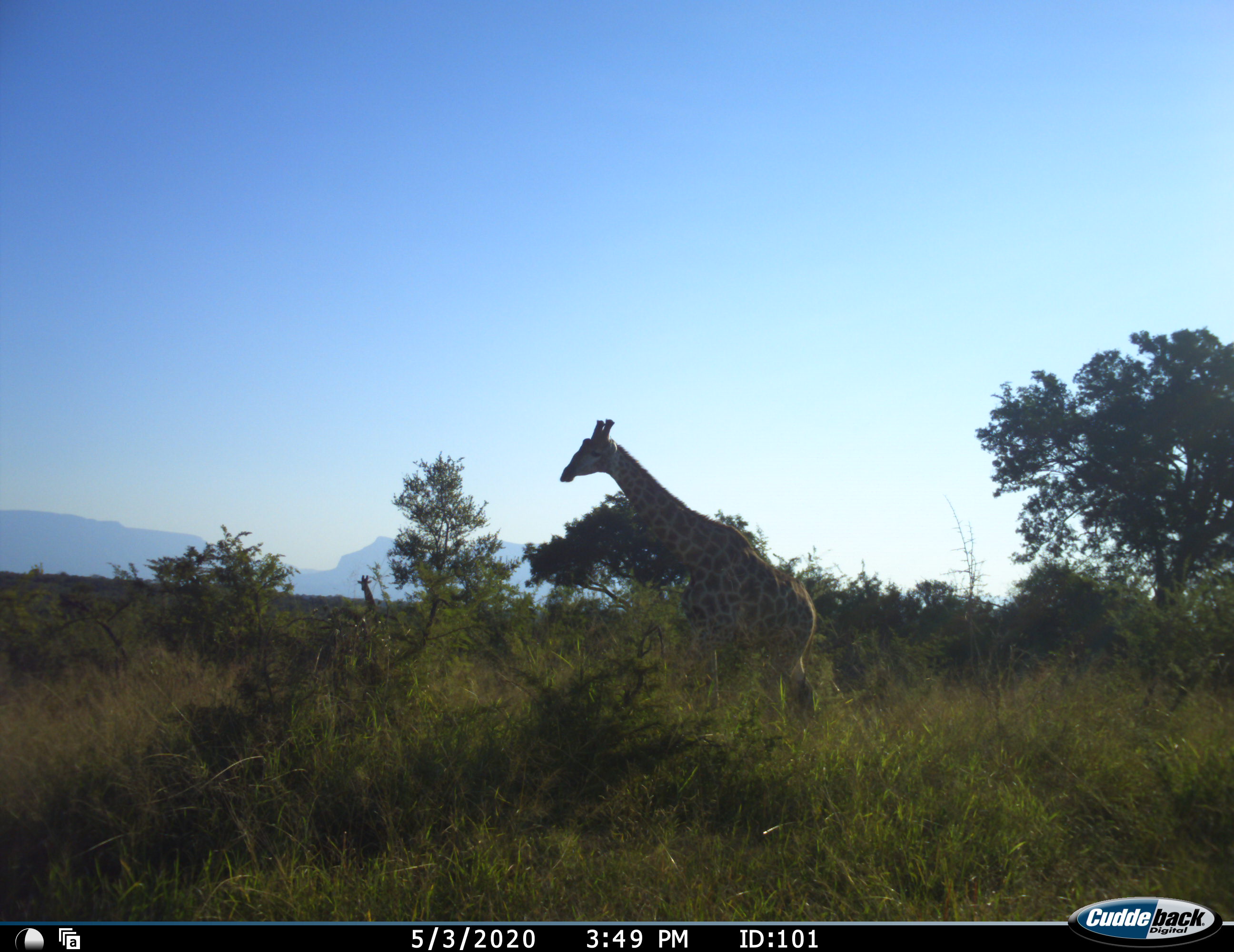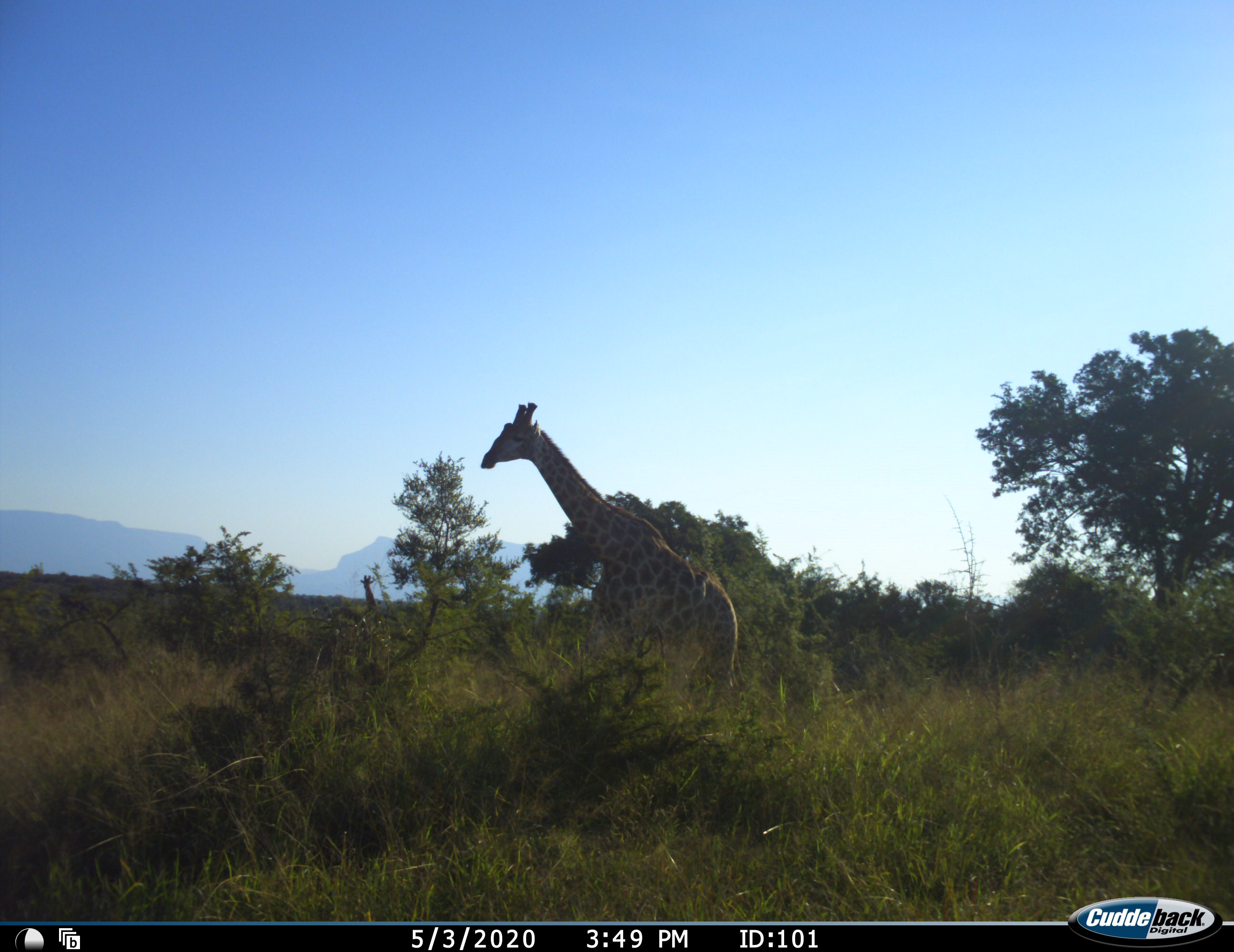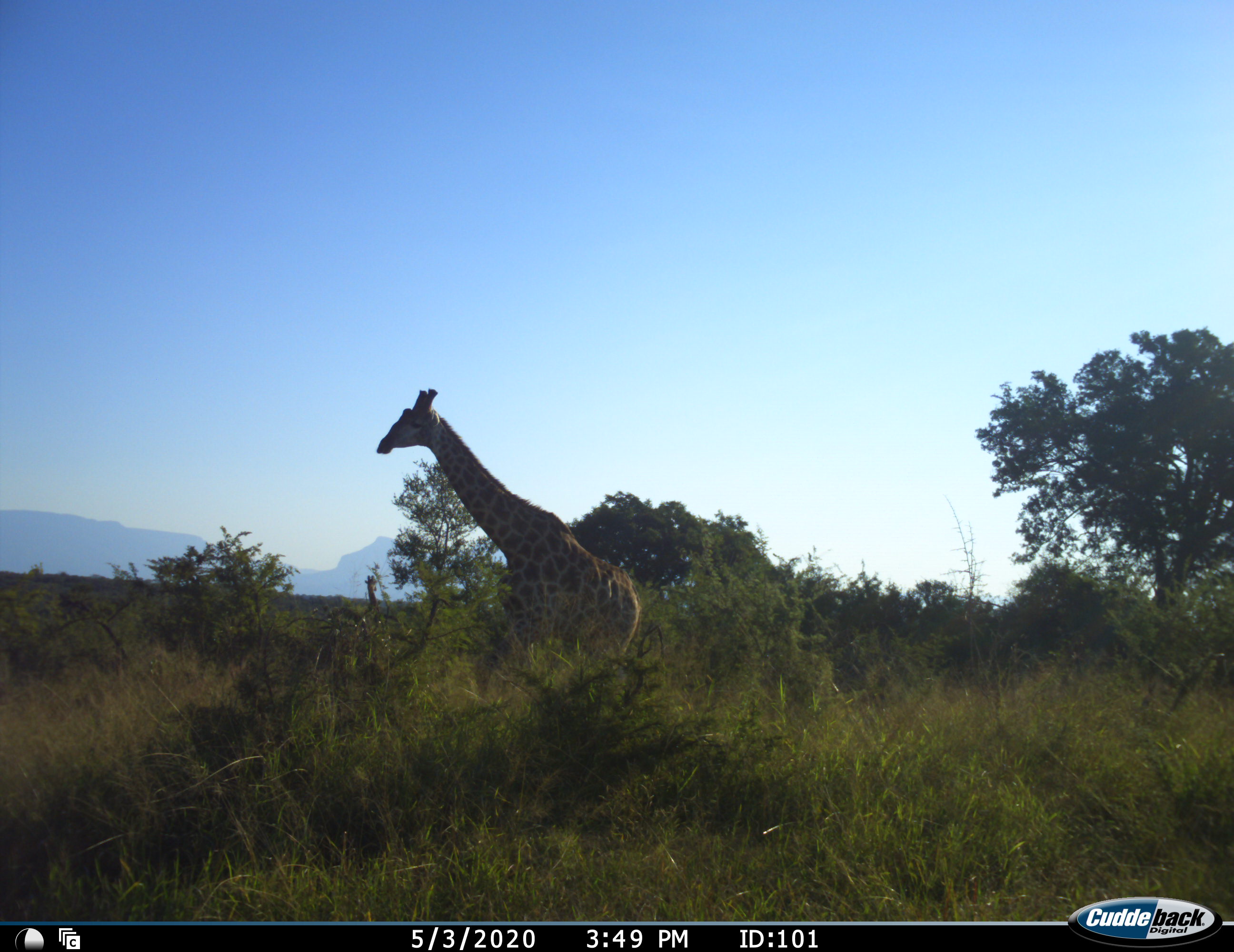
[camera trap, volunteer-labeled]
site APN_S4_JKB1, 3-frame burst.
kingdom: Animalia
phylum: Chordata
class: Mammalia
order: Artiodactyla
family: Giraffidae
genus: Giraffa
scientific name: Giraffa camelopardalis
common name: giraffe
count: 2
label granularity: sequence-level